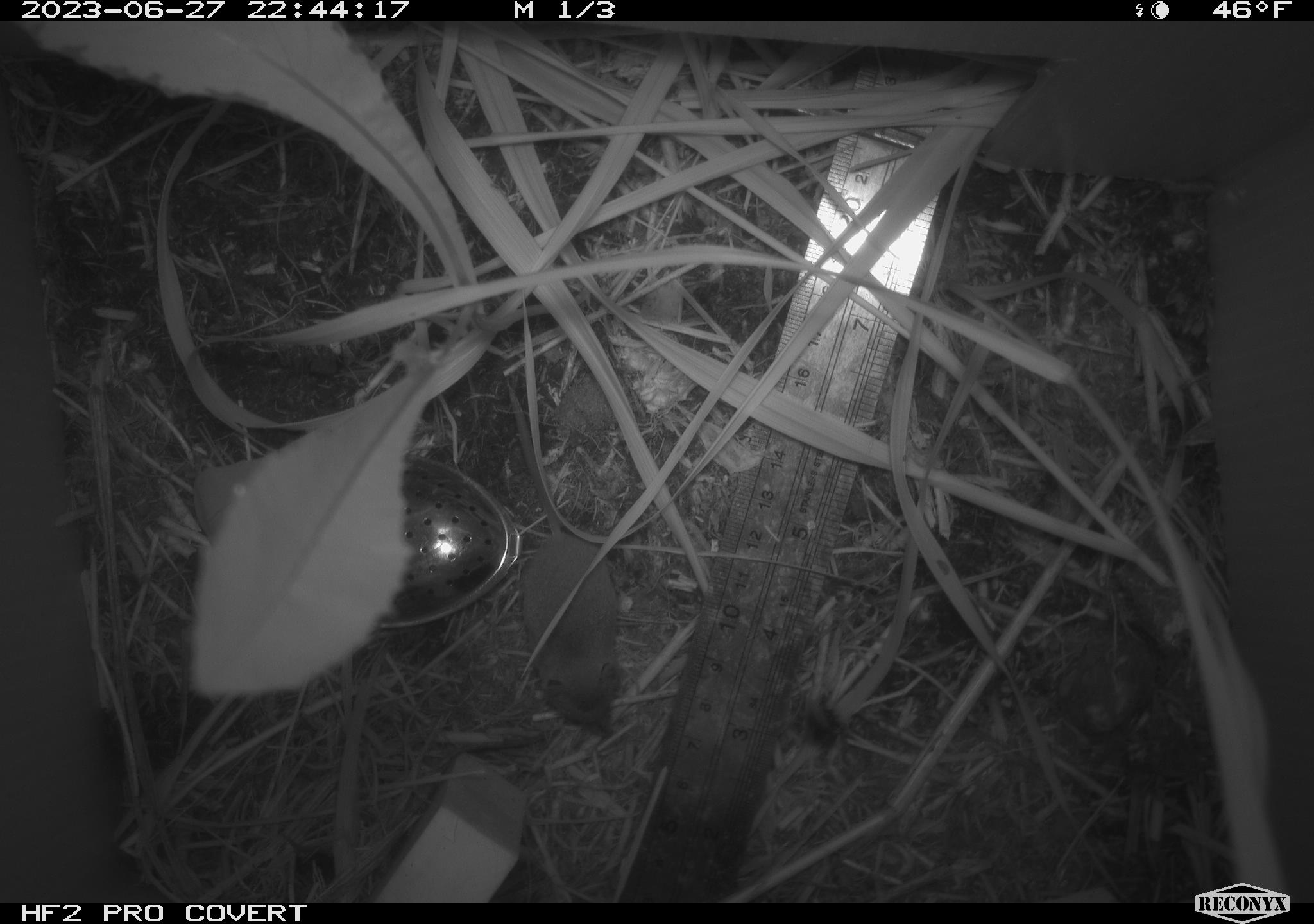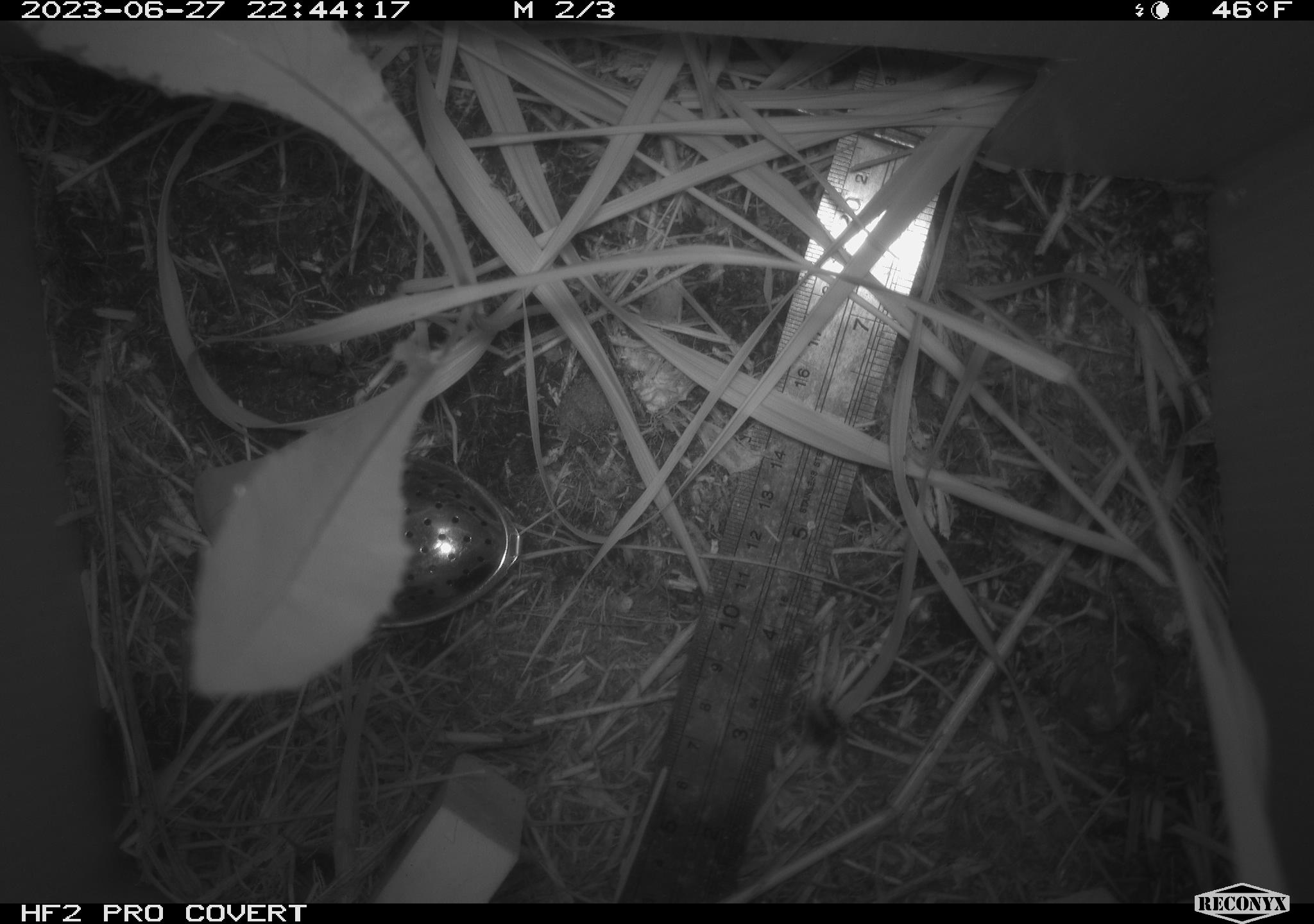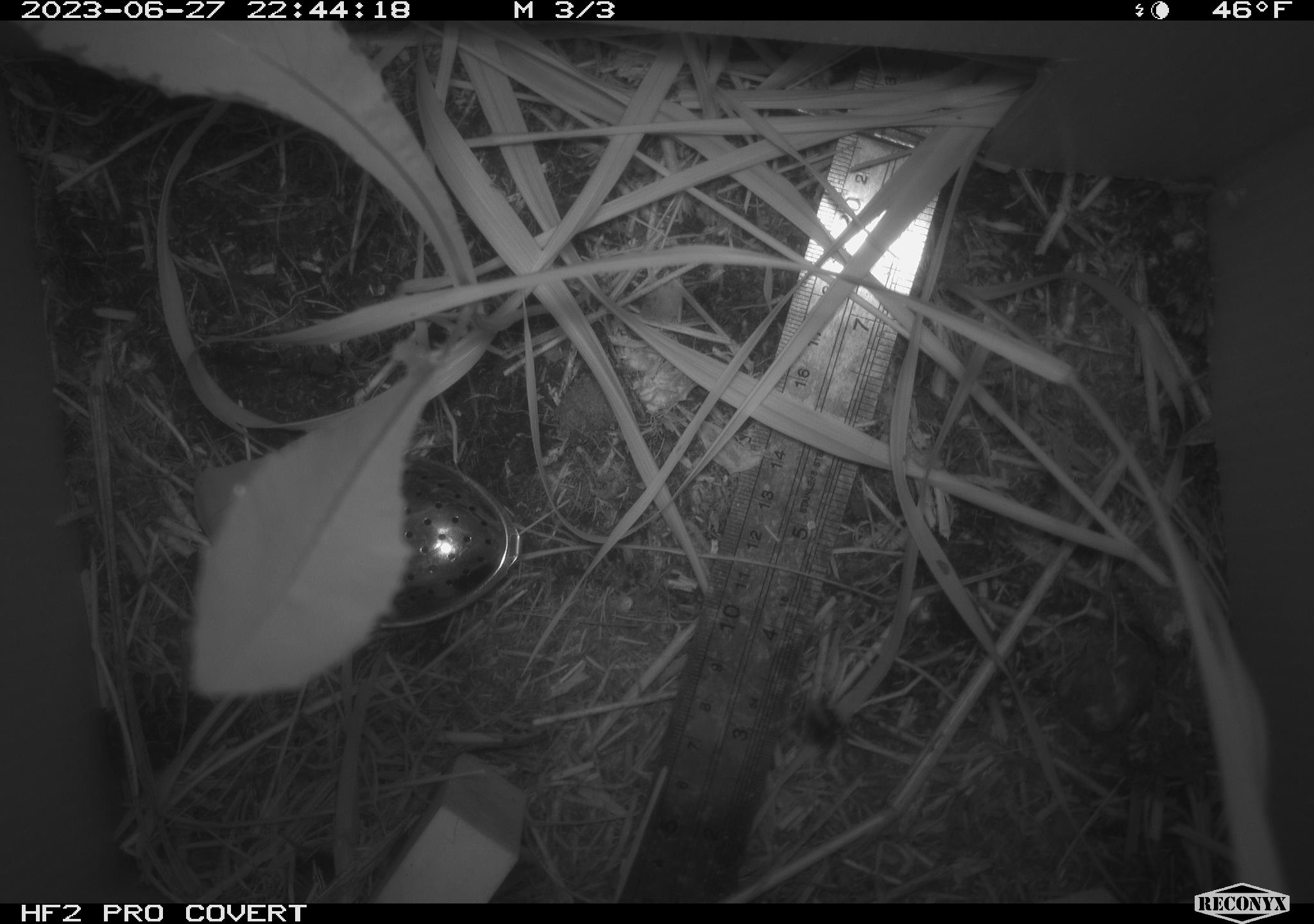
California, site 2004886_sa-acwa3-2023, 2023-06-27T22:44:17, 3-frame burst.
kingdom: Animalia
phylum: Chordata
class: Mammalia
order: Eulipotyphla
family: Soricidae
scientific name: Soricidae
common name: shrews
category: soricidae family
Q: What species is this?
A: Soricidae family (shrews) (Soricidae).